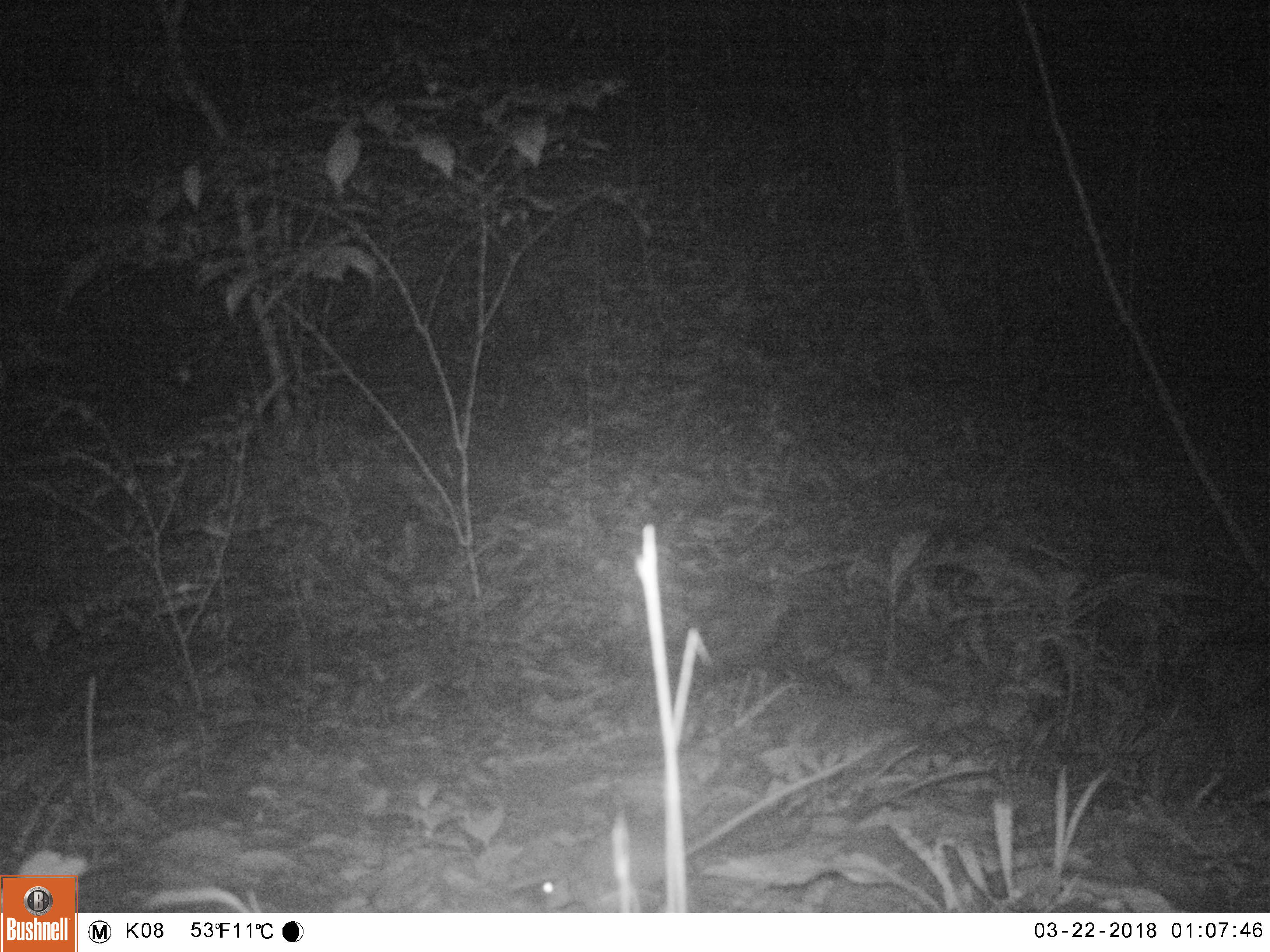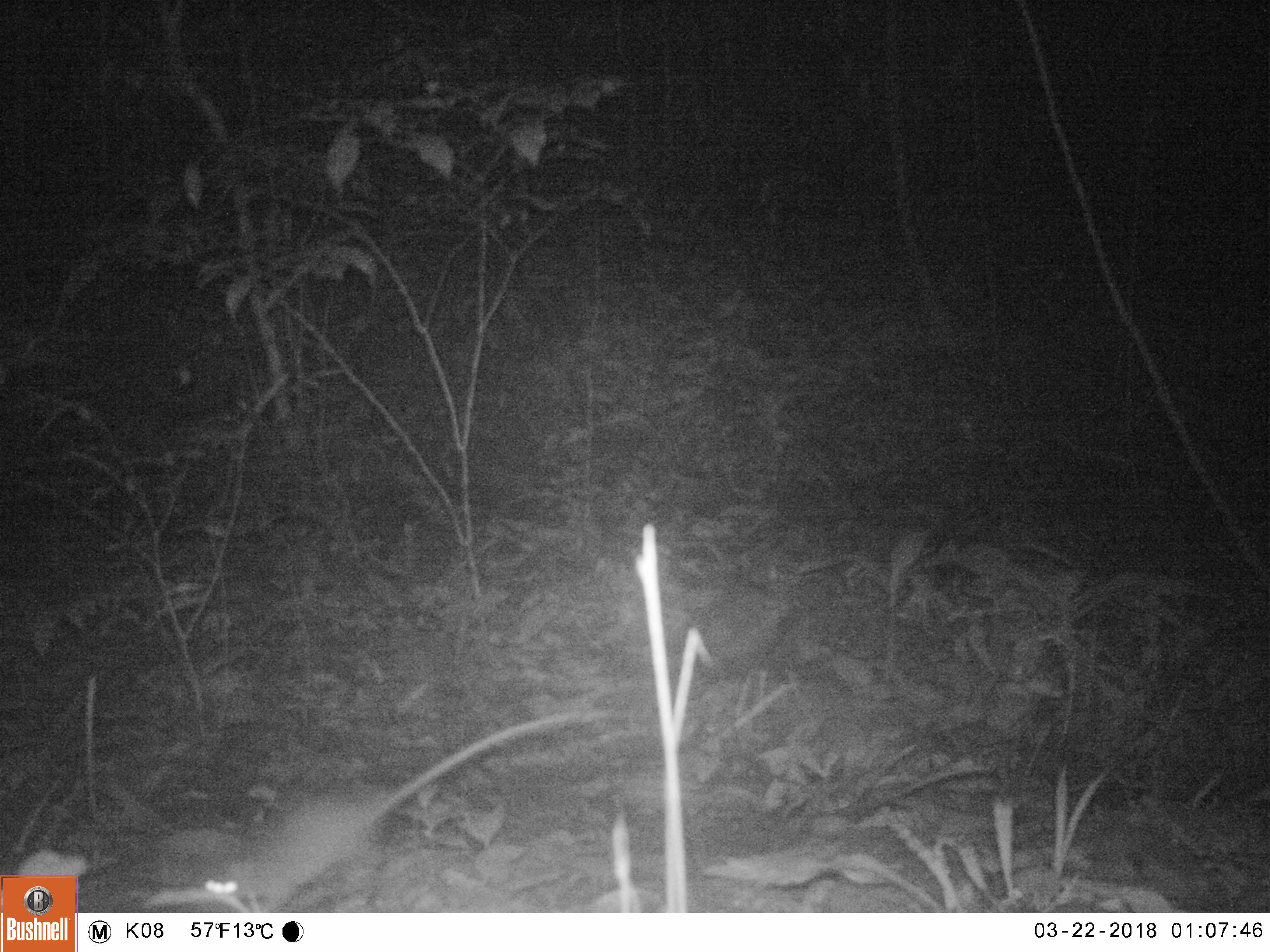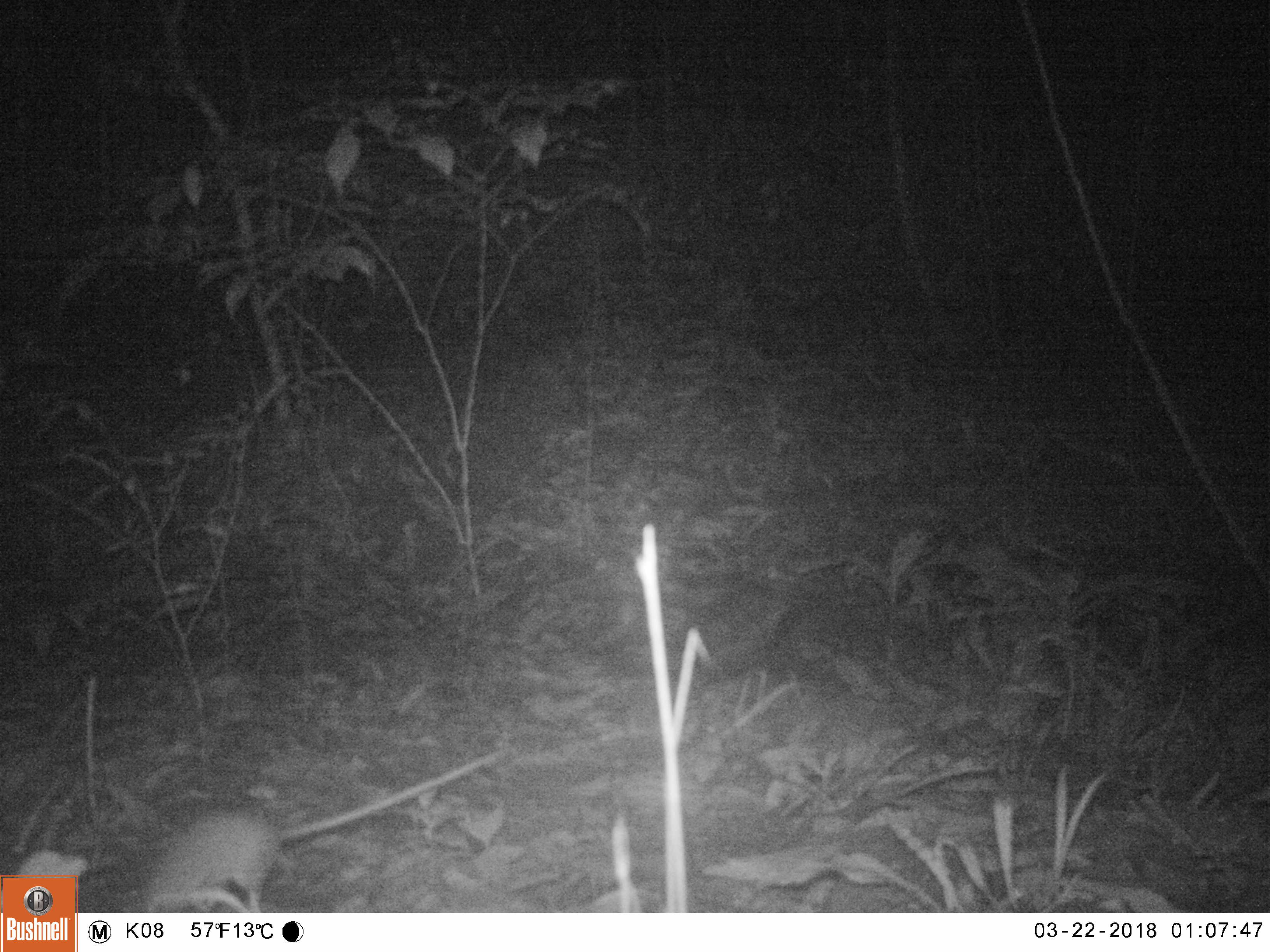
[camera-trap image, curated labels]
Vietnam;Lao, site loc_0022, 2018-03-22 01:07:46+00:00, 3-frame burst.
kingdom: Animalia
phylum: Chordata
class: Mammalia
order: Rodentia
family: Muridae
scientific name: Muridae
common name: old-world mice and rats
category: unidentified murid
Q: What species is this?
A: Unidentified murid (old-world mice and rats) (Muridae).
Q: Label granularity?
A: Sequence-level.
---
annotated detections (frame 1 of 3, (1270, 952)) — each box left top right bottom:
unidentified murid: 539 742 869 909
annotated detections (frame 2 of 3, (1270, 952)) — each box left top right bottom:
unidentified murid: 202 707 627 912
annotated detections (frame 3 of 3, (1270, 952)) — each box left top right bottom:
unidentified murid: 139 747 507 910